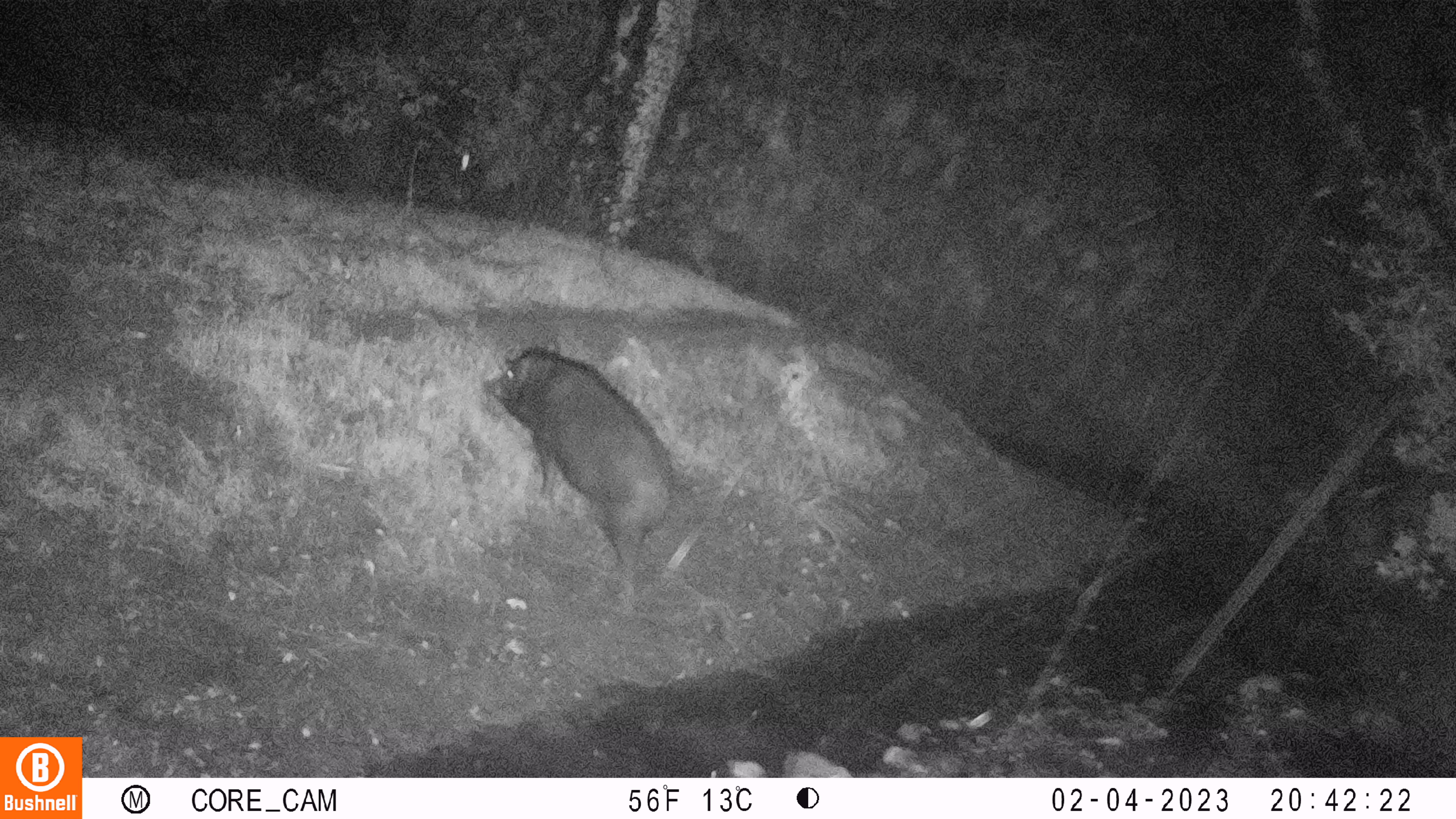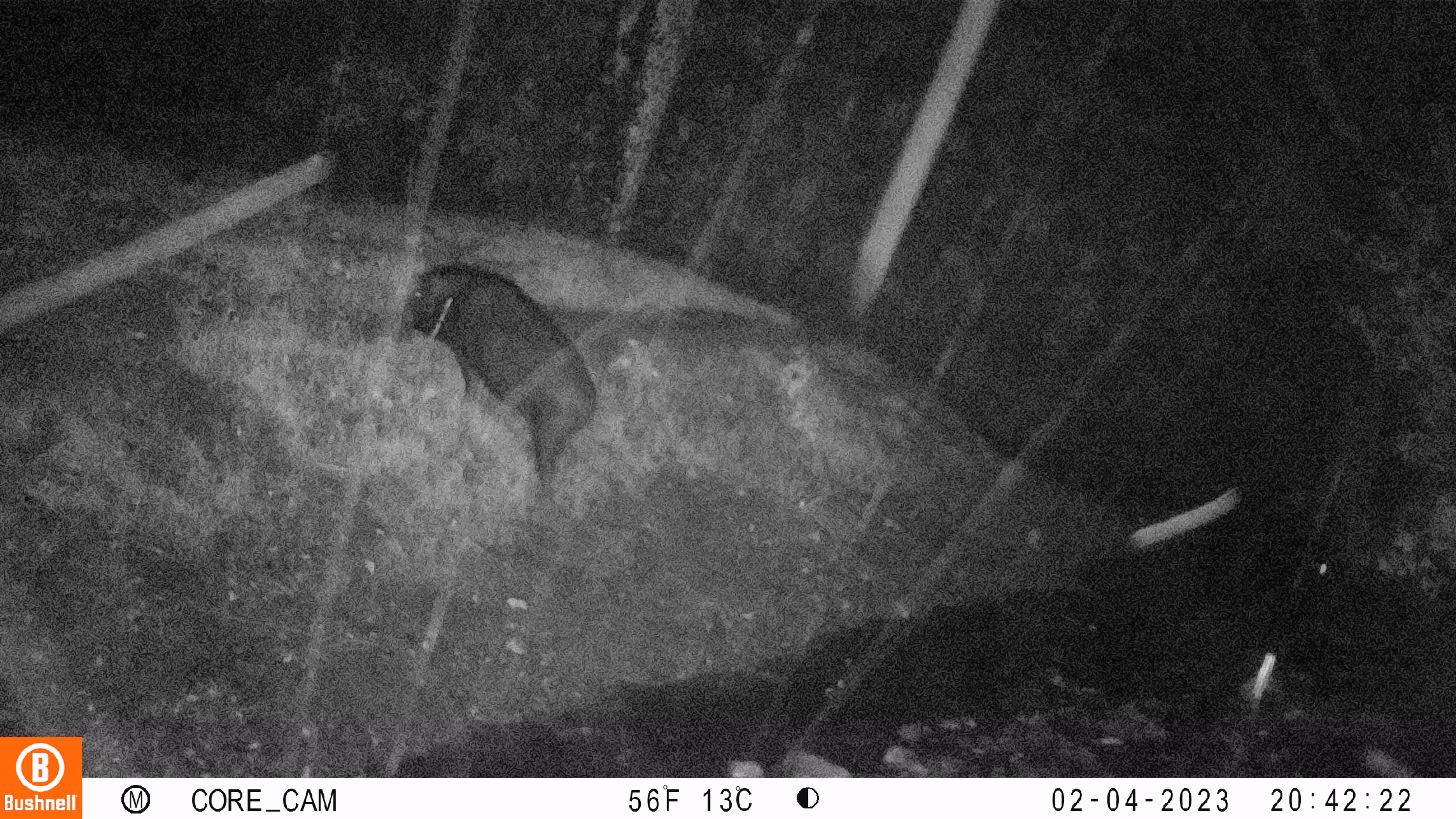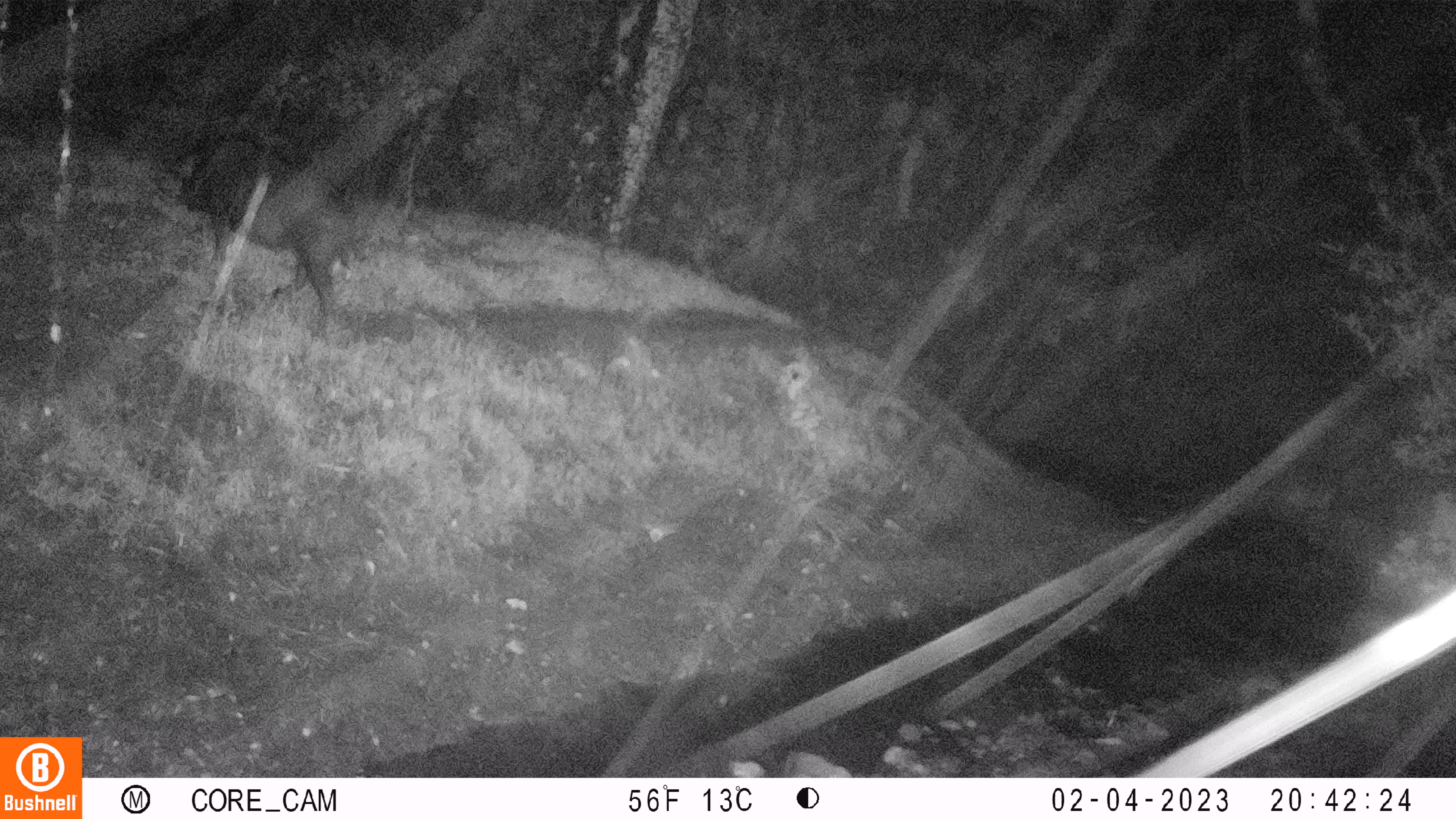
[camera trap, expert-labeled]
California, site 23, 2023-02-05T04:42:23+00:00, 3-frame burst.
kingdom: Animalia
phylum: Chordata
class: Mammalia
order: Artiodactyla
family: Suidae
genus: Sus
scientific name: Sus scrofa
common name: wild boar